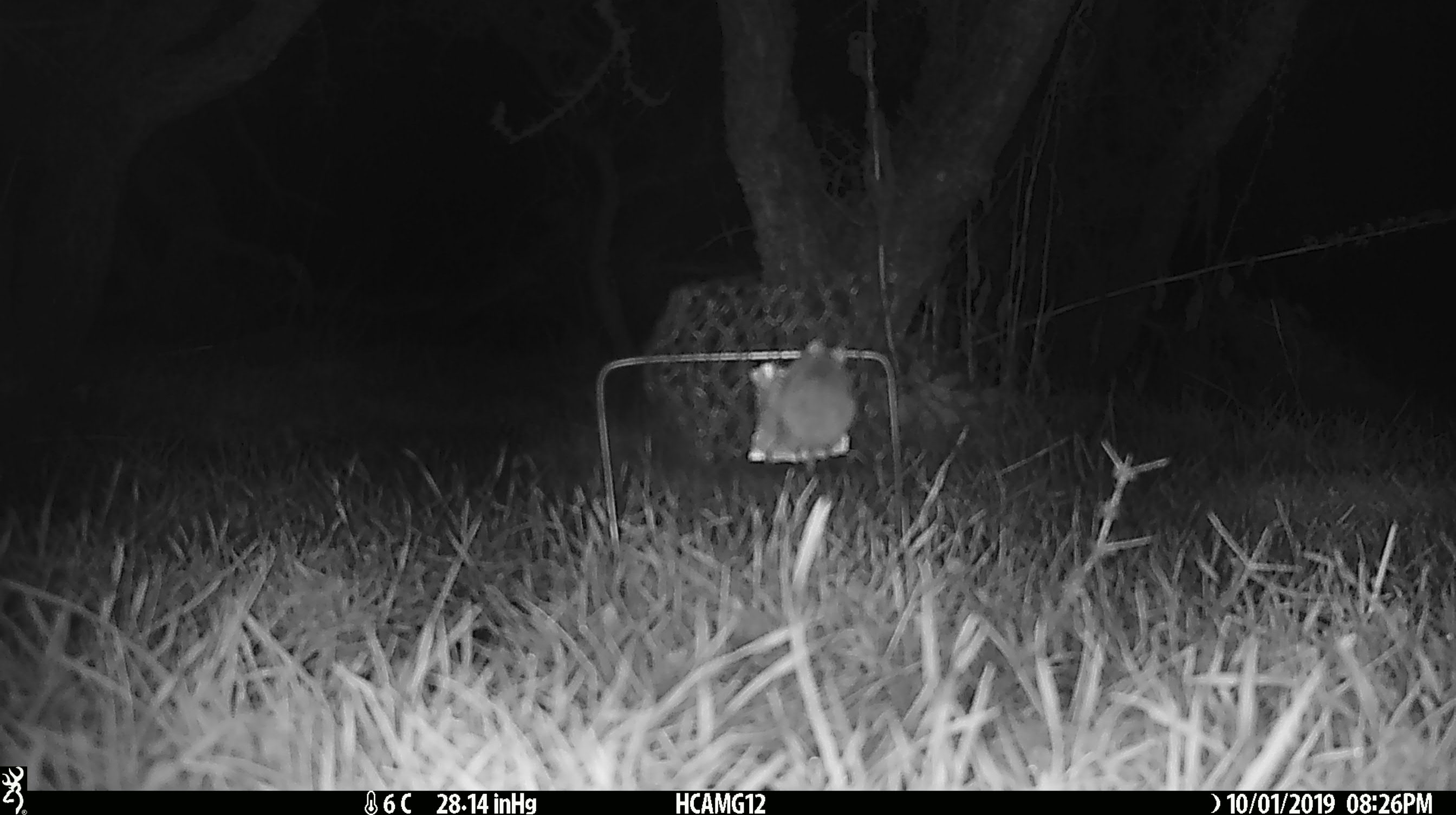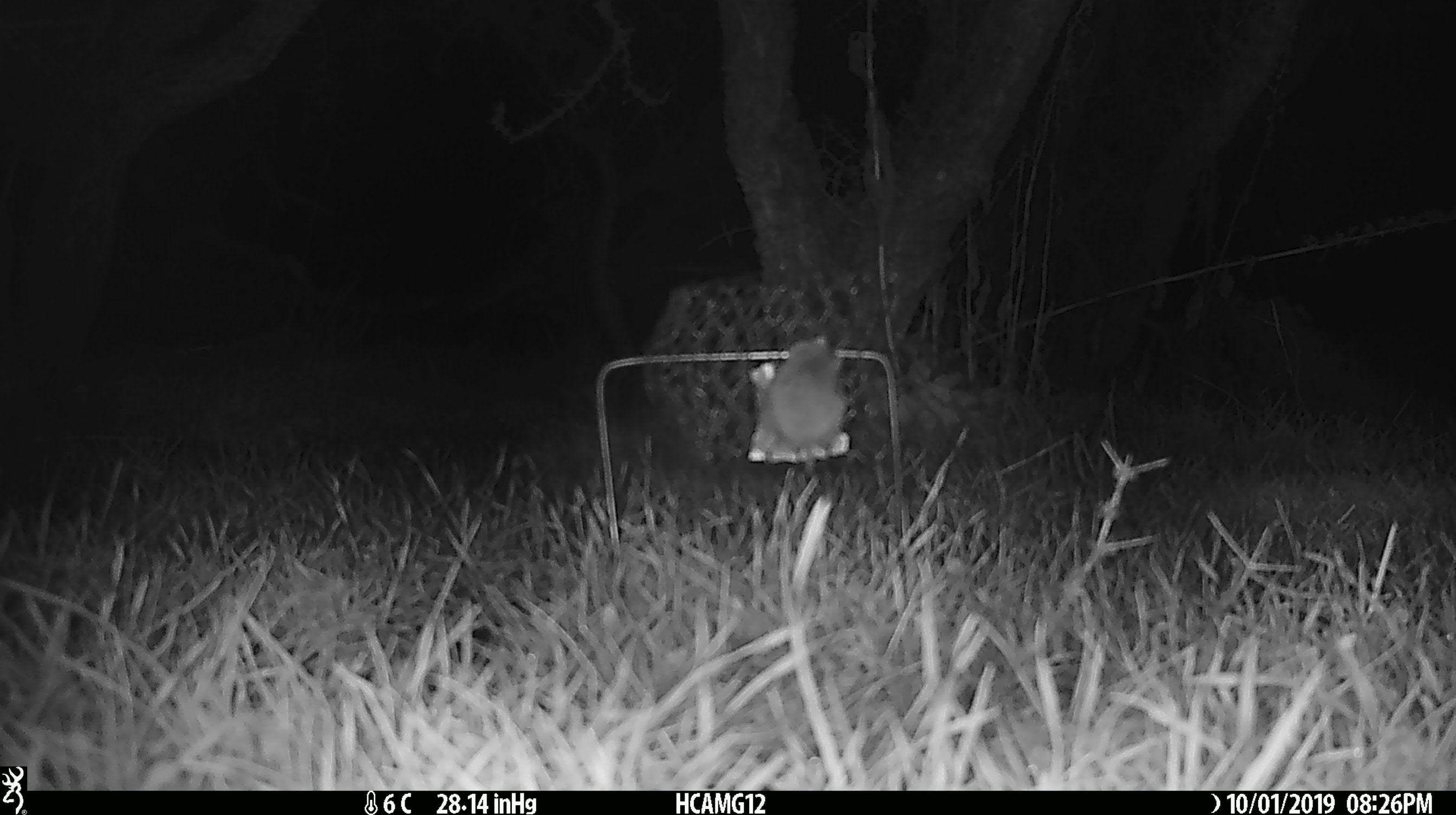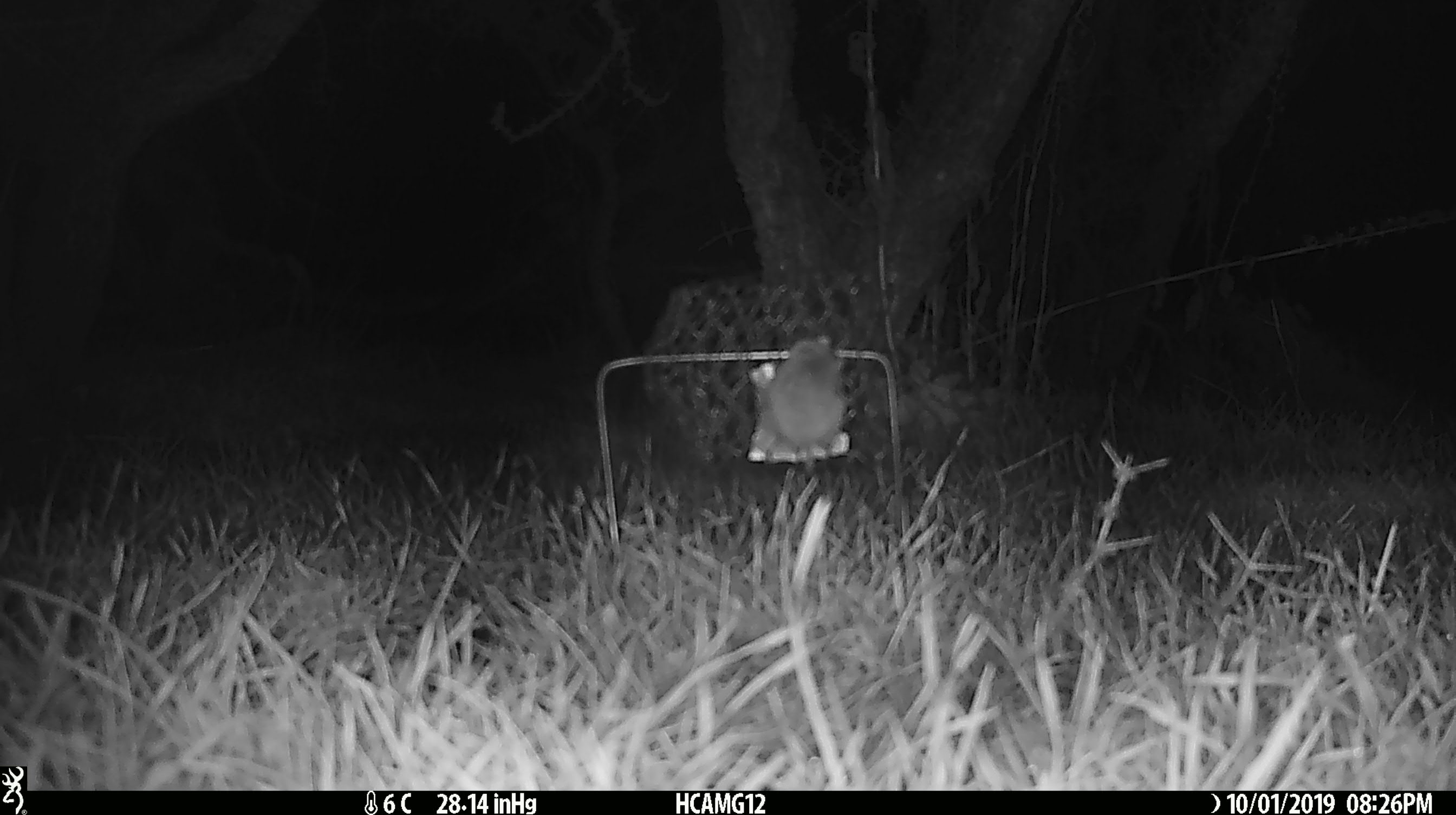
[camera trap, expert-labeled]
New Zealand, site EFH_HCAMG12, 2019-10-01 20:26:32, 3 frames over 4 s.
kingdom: Animalia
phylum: Chordata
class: Mammalia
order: Rodentia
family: Muridae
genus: Mus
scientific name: Mus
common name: mouse